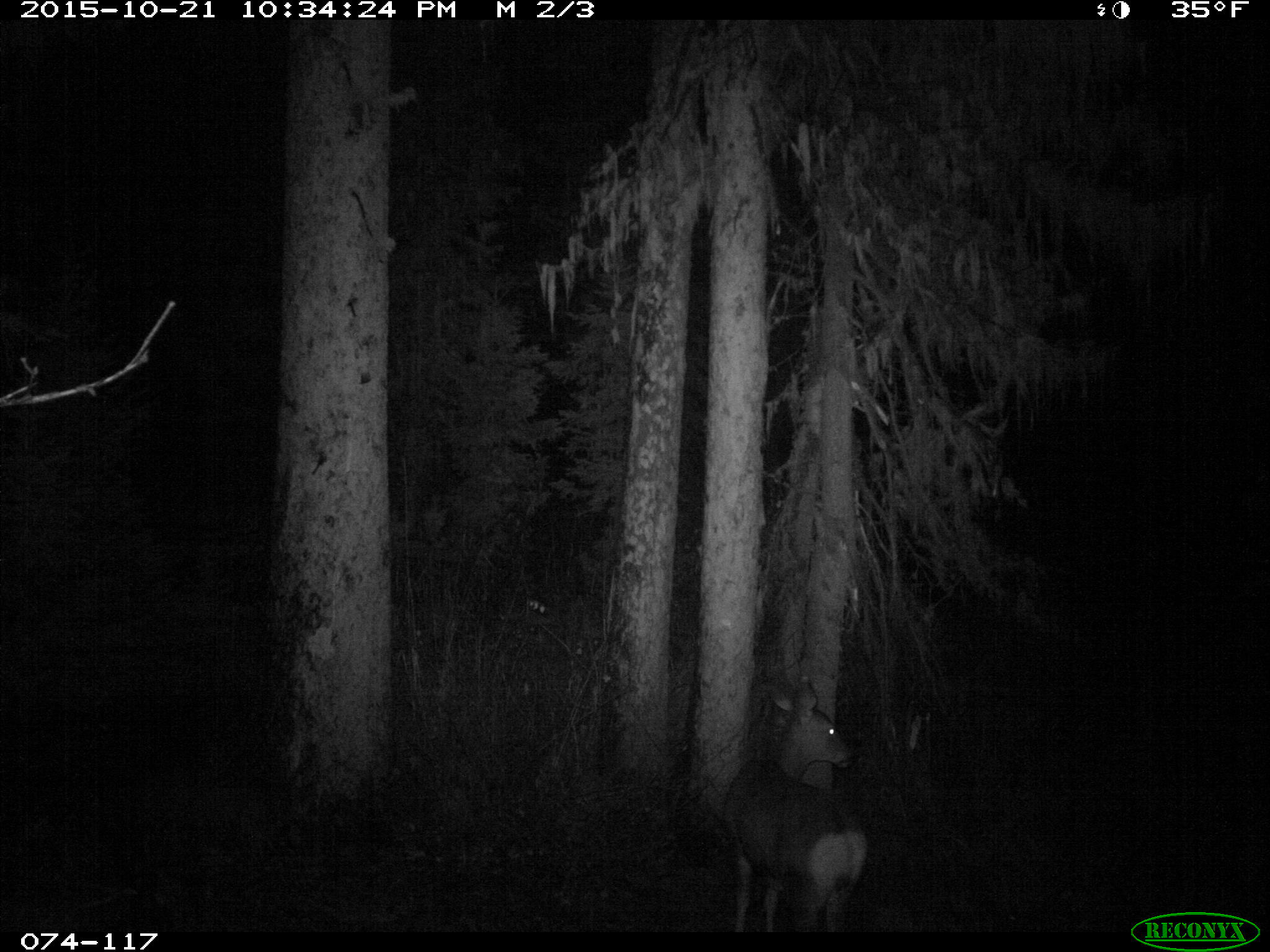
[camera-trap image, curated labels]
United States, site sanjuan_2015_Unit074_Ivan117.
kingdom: Animalia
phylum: Chordata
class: Mammalia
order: Artiodactyla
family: Cervidae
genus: Odocoileus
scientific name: Odocoileus hemionus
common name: mule deer